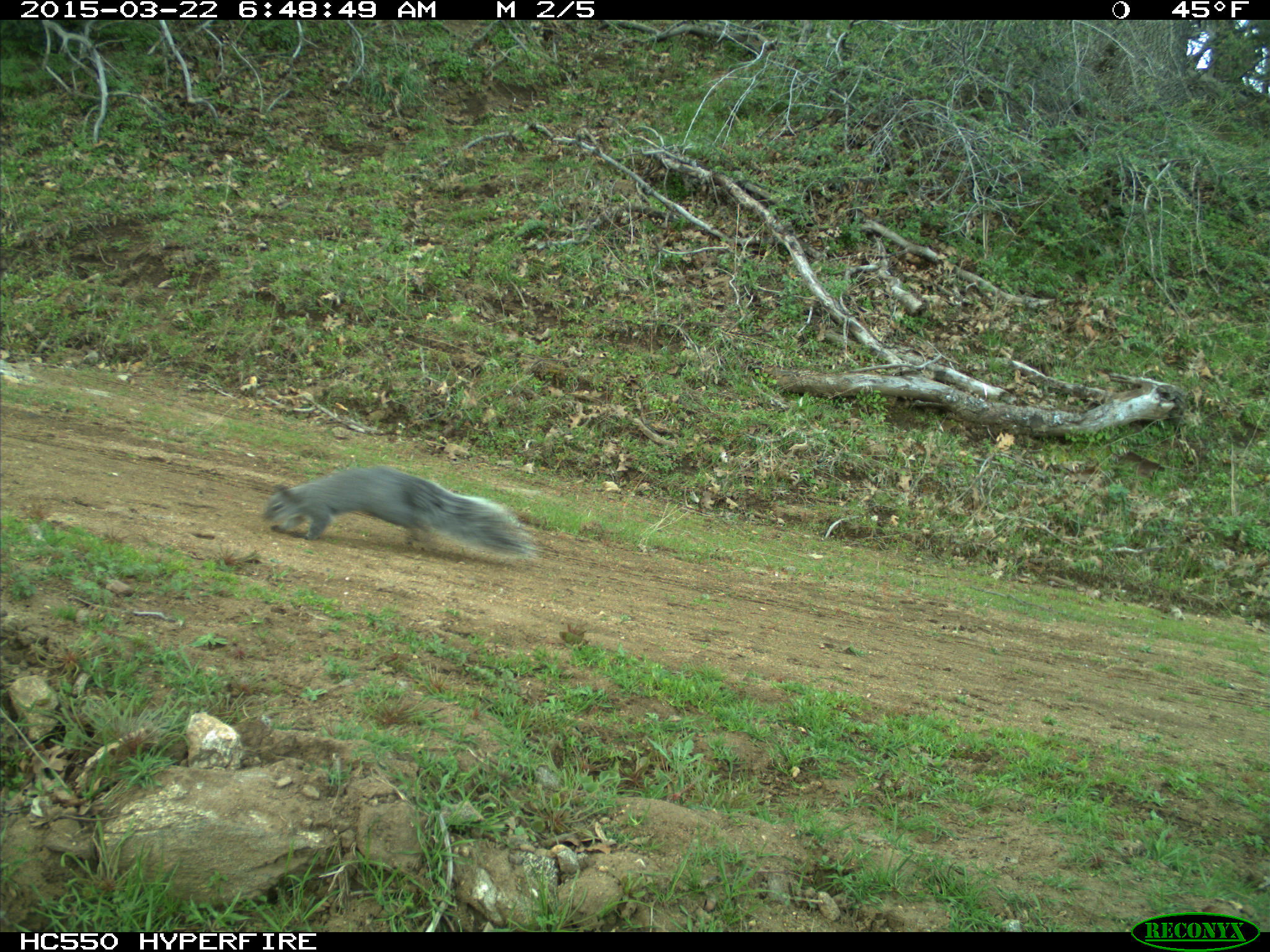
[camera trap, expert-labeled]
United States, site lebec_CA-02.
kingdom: Animalia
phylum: Chordata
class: Mammalia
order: Rodentia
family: Sciuridae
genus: Sciurus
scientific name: Sciurus carolinensis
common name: eastern gray squirrel